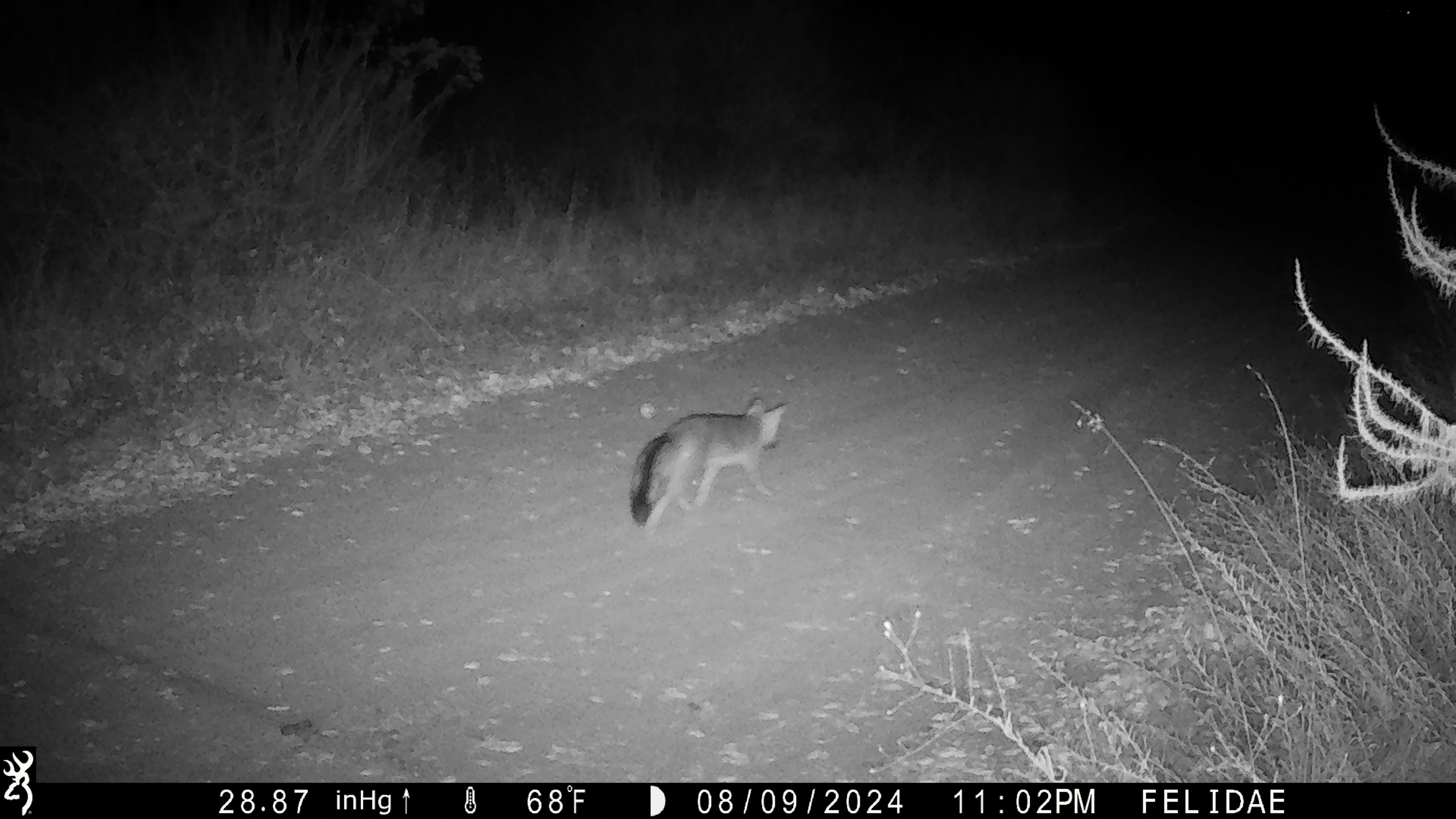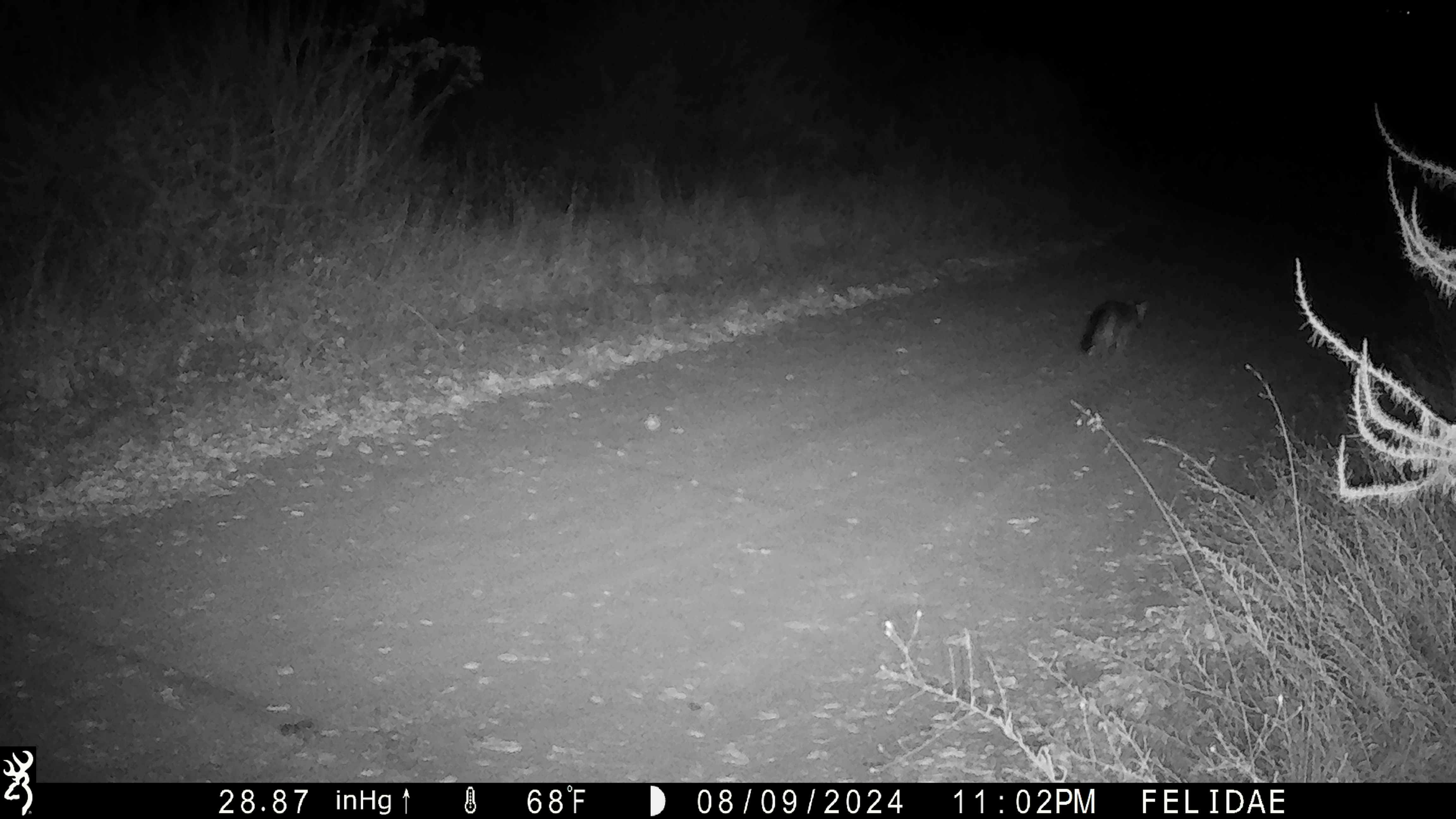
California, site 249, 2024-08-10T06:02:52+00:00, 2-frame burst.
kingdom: Animalia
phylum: Chordata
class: Mammalia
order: Carnivora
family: Canidae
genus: Urocyon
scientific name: Urocyon cinereoargenteus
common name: gray fox